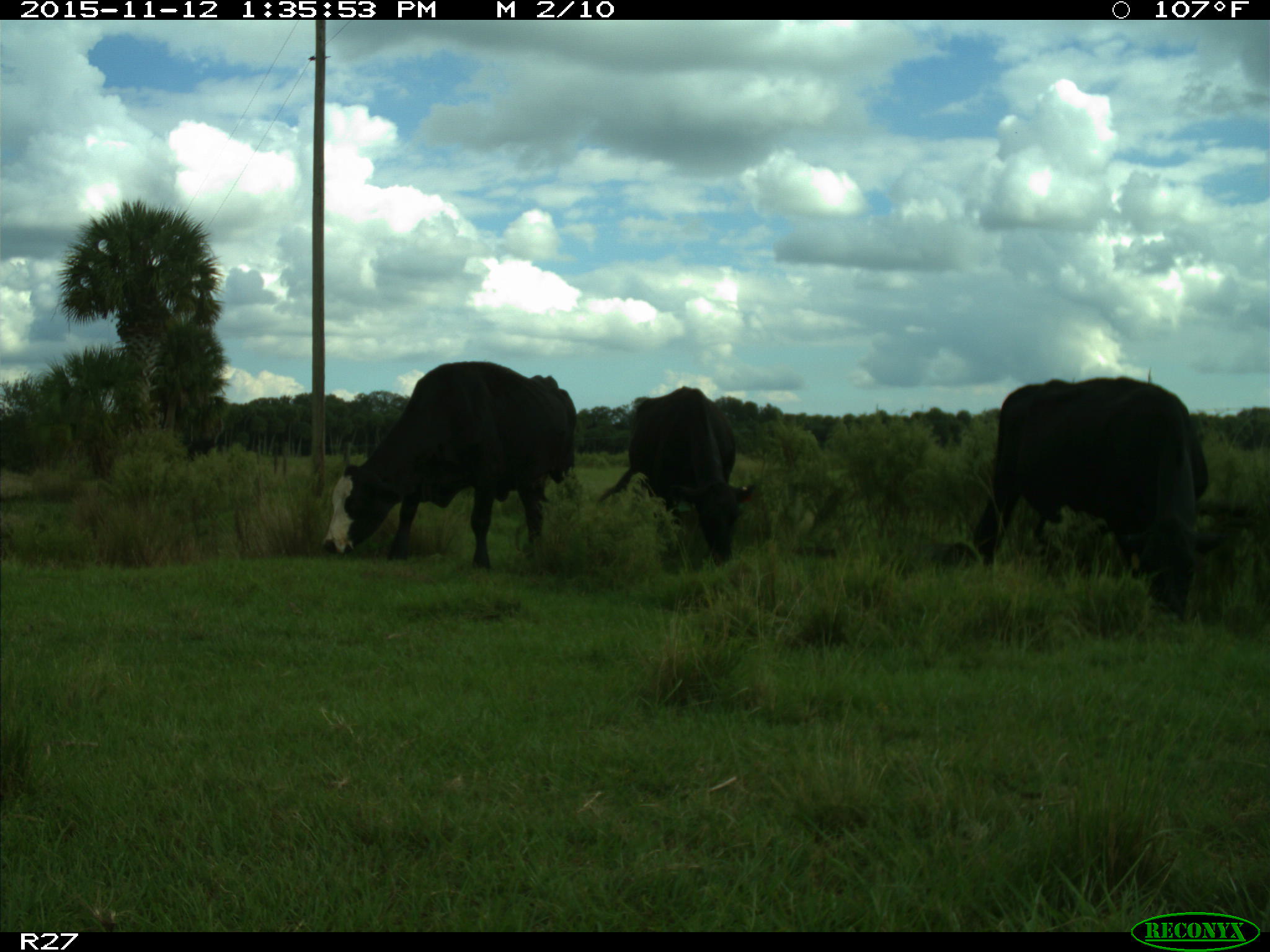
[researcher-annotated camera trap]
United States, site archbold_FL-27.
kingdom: Animalia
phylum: Chordata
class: Mammalia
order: Artiodactyla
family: Bovidae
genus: Bos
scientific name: Bos taurus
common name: domestic cow